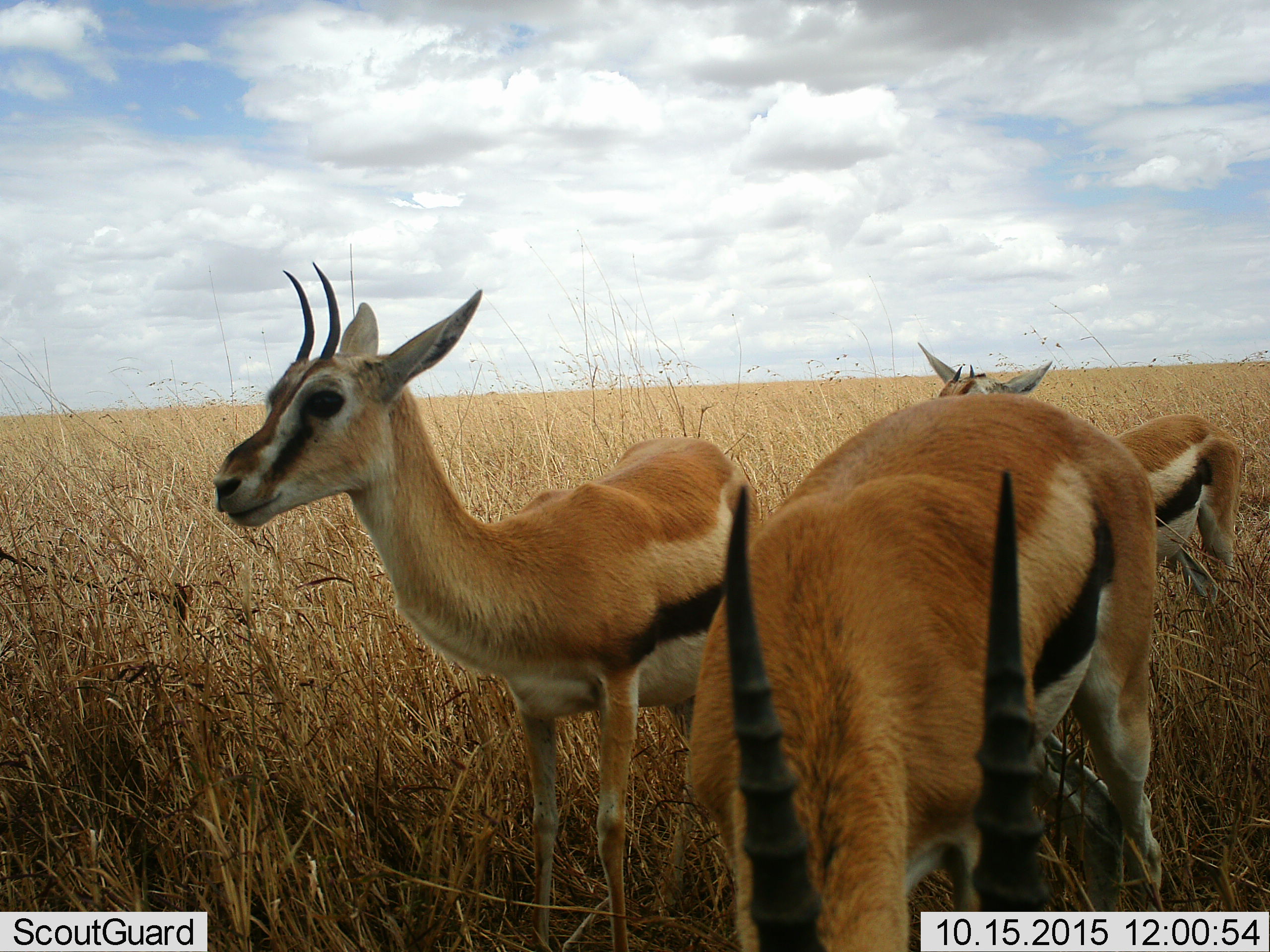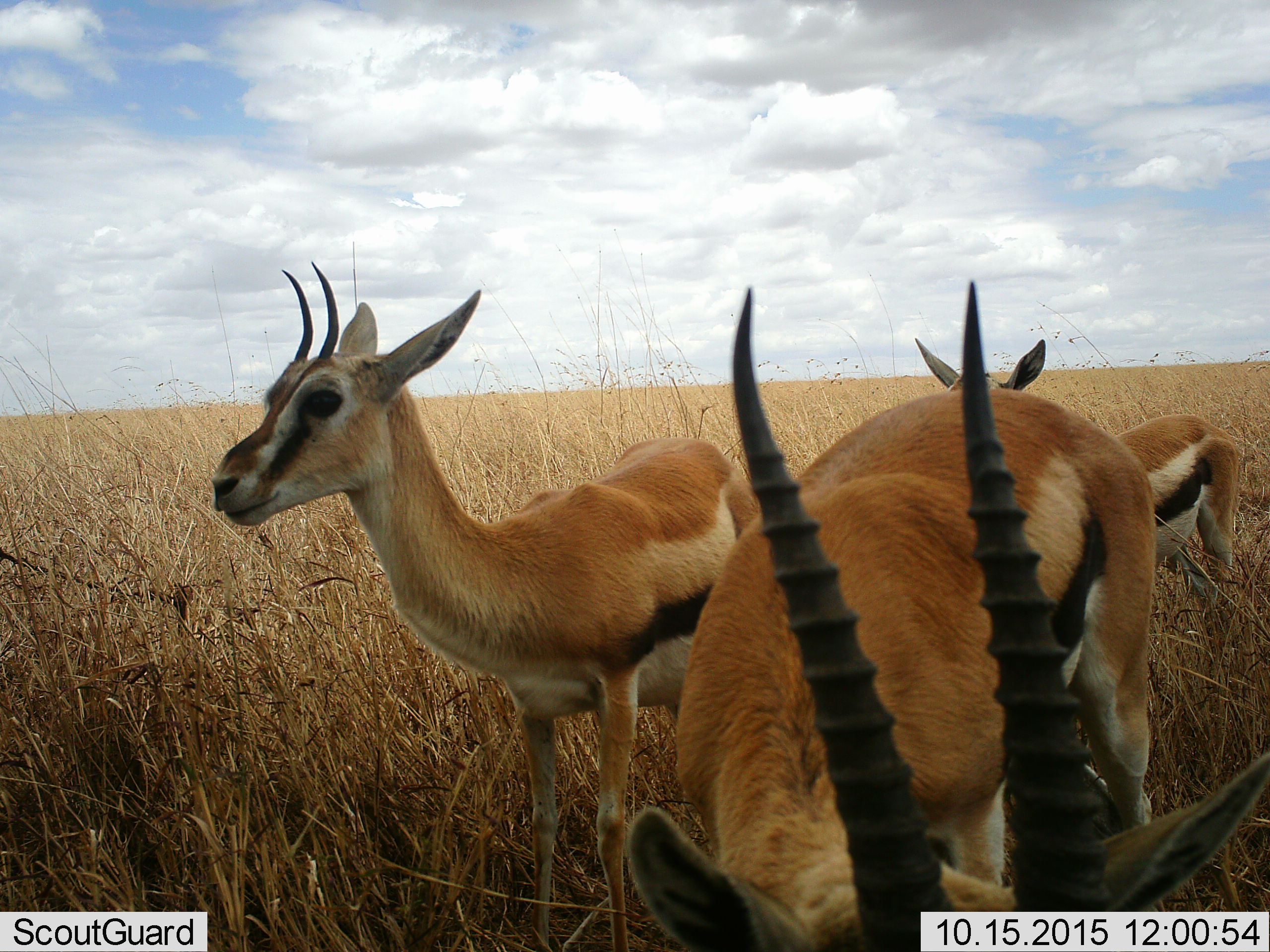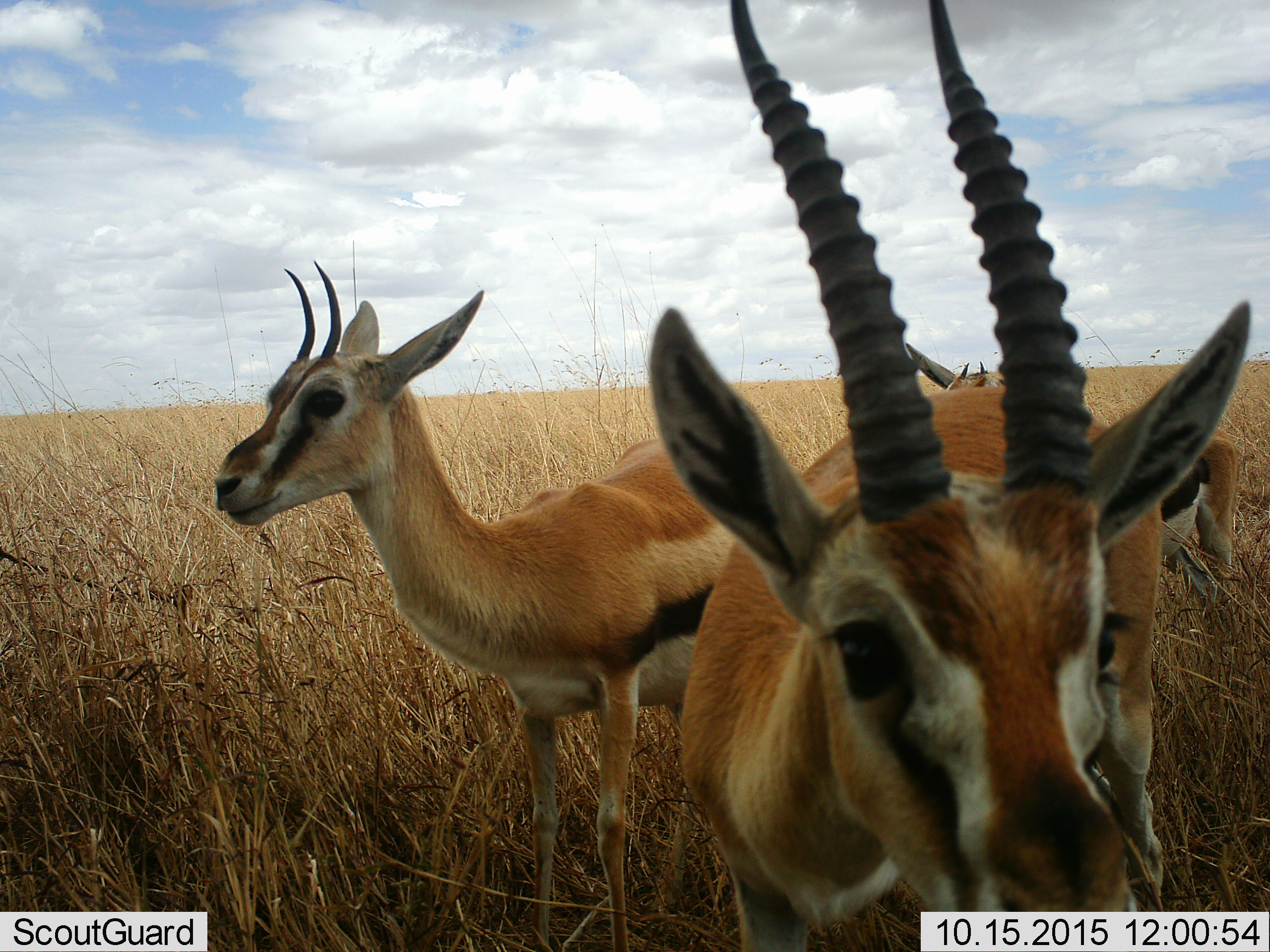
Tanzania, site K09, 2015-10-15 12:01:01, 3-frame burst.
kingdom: Animalia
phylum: Chordata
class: Mammalia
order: Artiodactyla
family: Bovidae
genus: Eudorcas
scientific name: Eudorcas thomsonii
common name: thomson's gazelle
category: gazellethomsons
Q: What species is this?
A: Gazellethomsons (thomson's gazelle) (Eudorcas thomsonii).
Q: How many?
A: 3.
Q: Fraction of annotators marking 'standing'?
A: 100%.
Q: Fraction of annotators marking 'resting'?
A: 0%.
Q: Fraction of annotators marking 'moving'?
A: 11%.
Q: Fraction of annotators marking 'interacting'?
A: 0%.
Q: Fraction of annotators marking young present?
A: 11%.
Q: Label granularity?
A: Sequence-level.